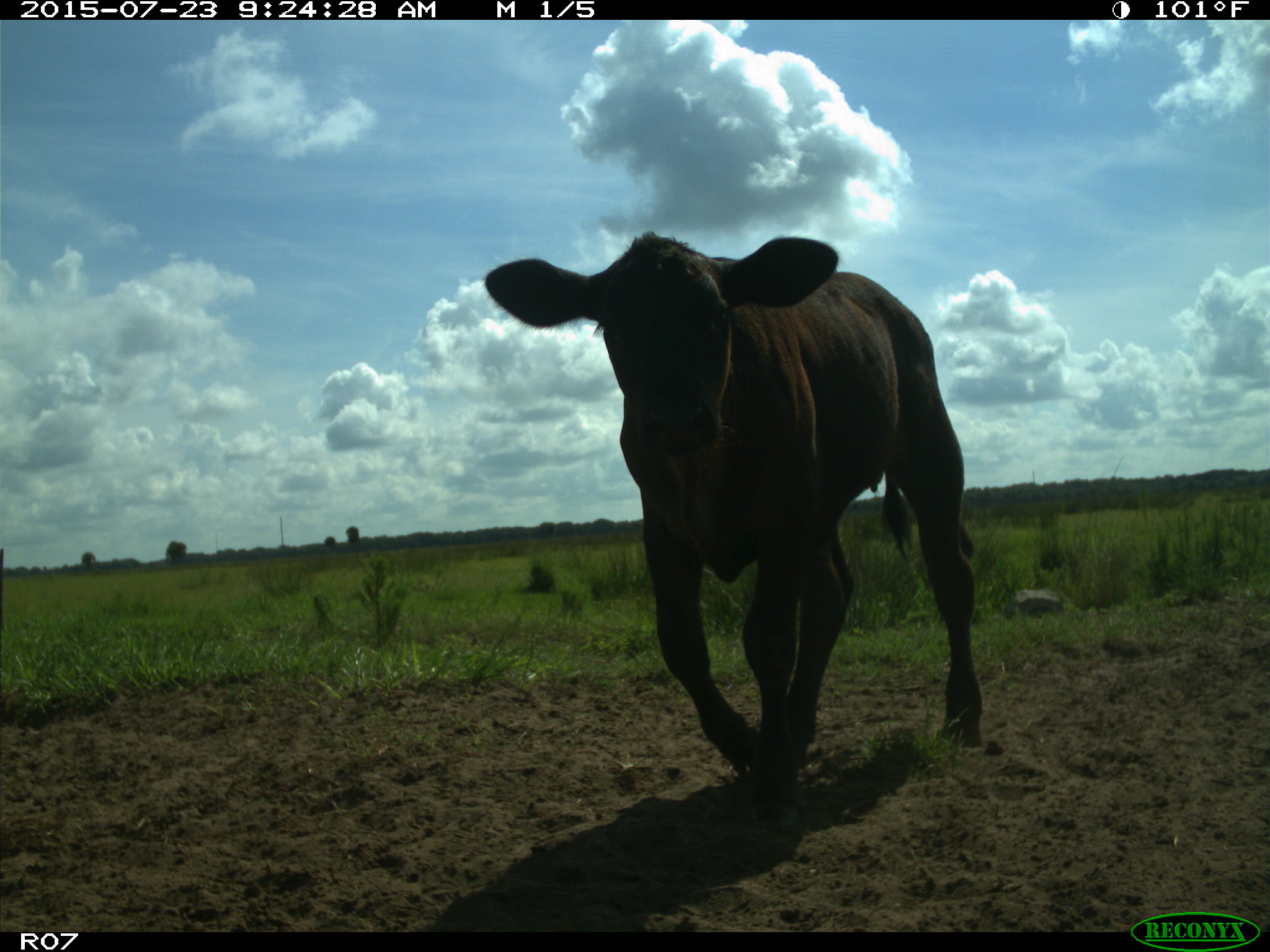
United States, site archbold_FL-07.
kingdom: Animalia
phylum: Chordata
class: Mammalia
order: Artiodactyla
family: Bovidae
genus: Bos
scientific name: Bos taurus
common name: domestic cow